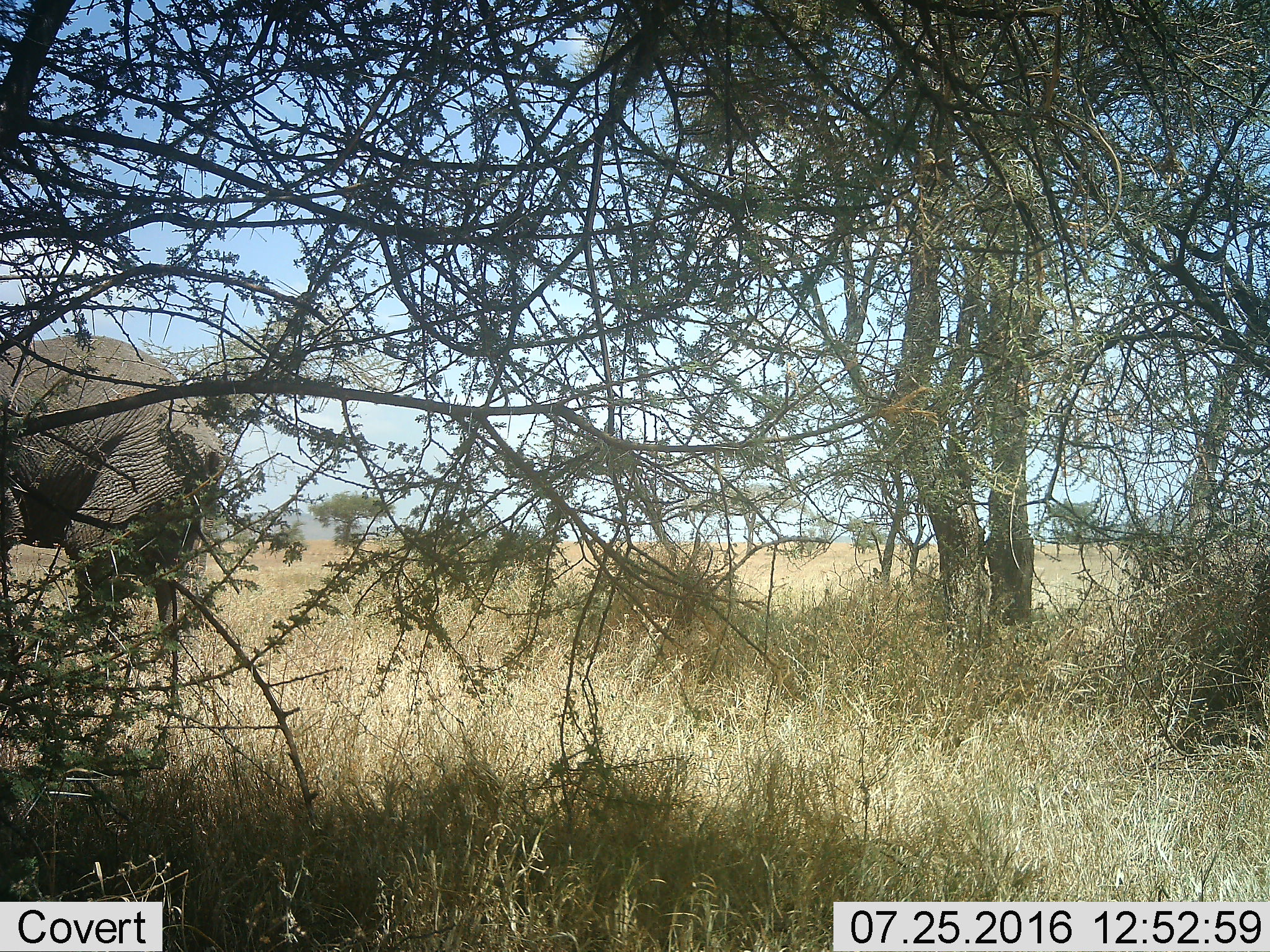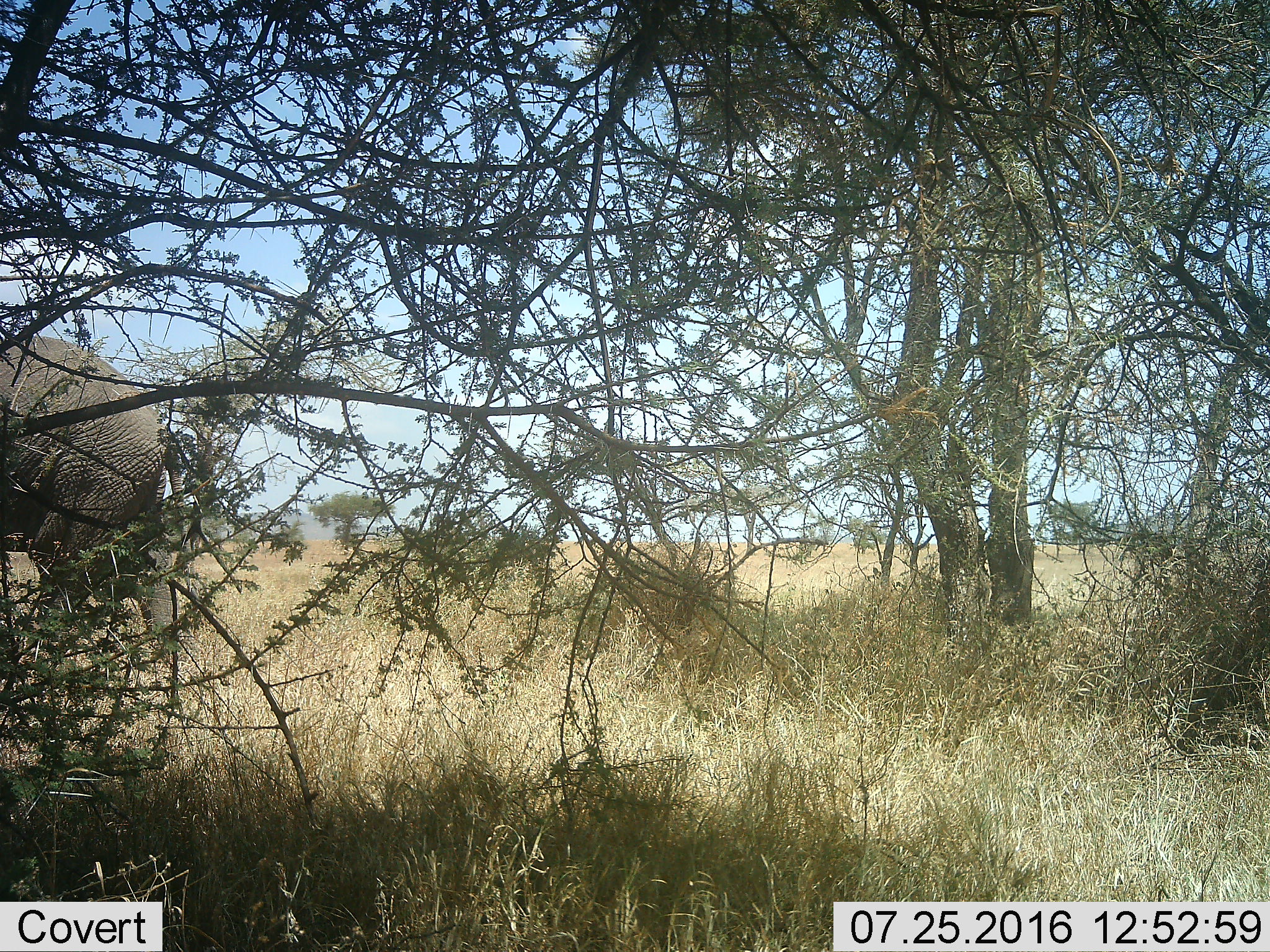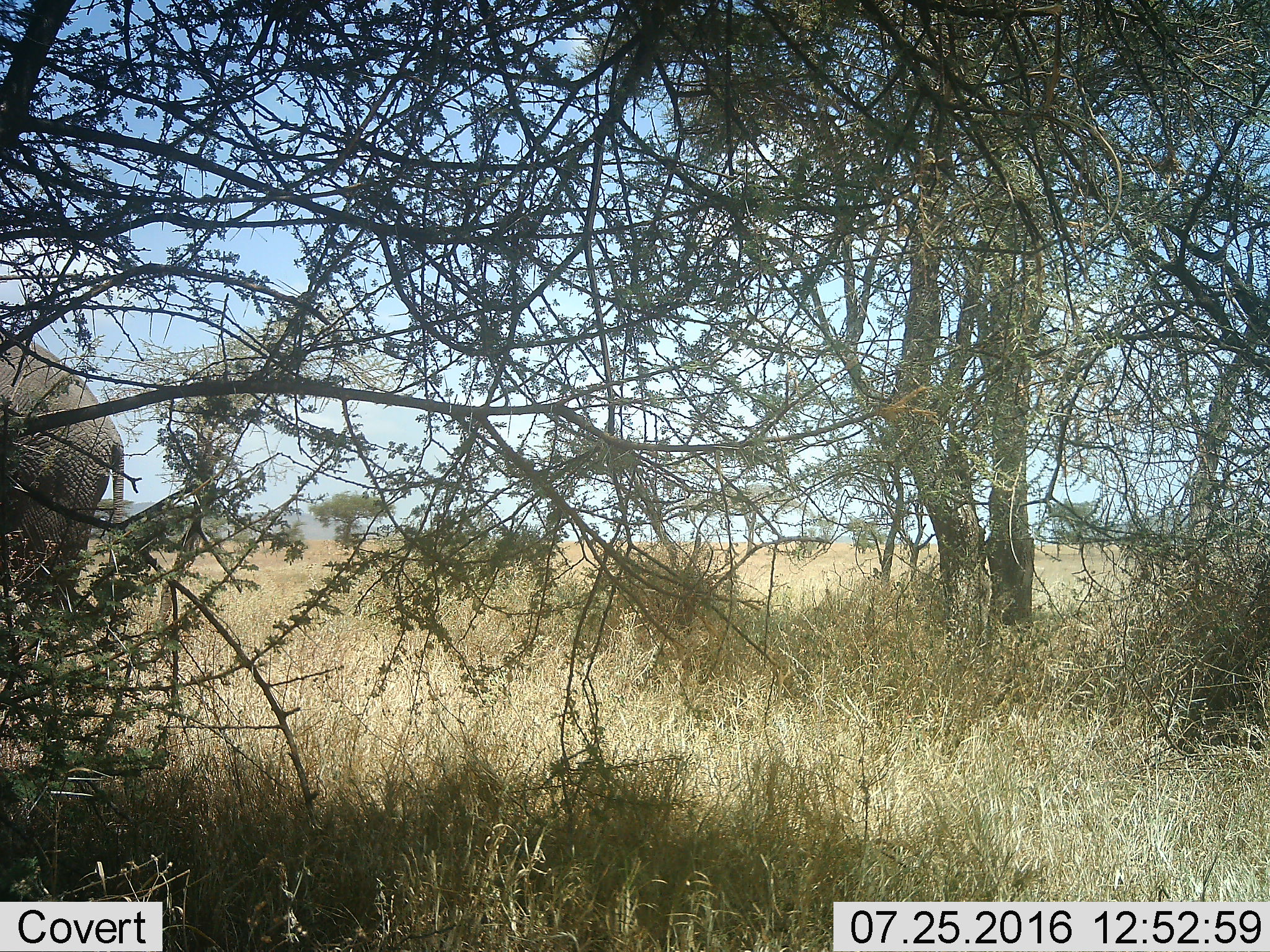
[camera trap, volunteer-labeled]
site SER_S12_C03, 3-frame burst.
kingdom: Animalia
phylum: Chordata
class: Mammalia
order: Proboscidea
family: Elephantidae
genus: Loxodonta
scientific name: Loxodonta africana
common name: african bush elephant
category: elephant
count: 1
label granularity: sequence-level